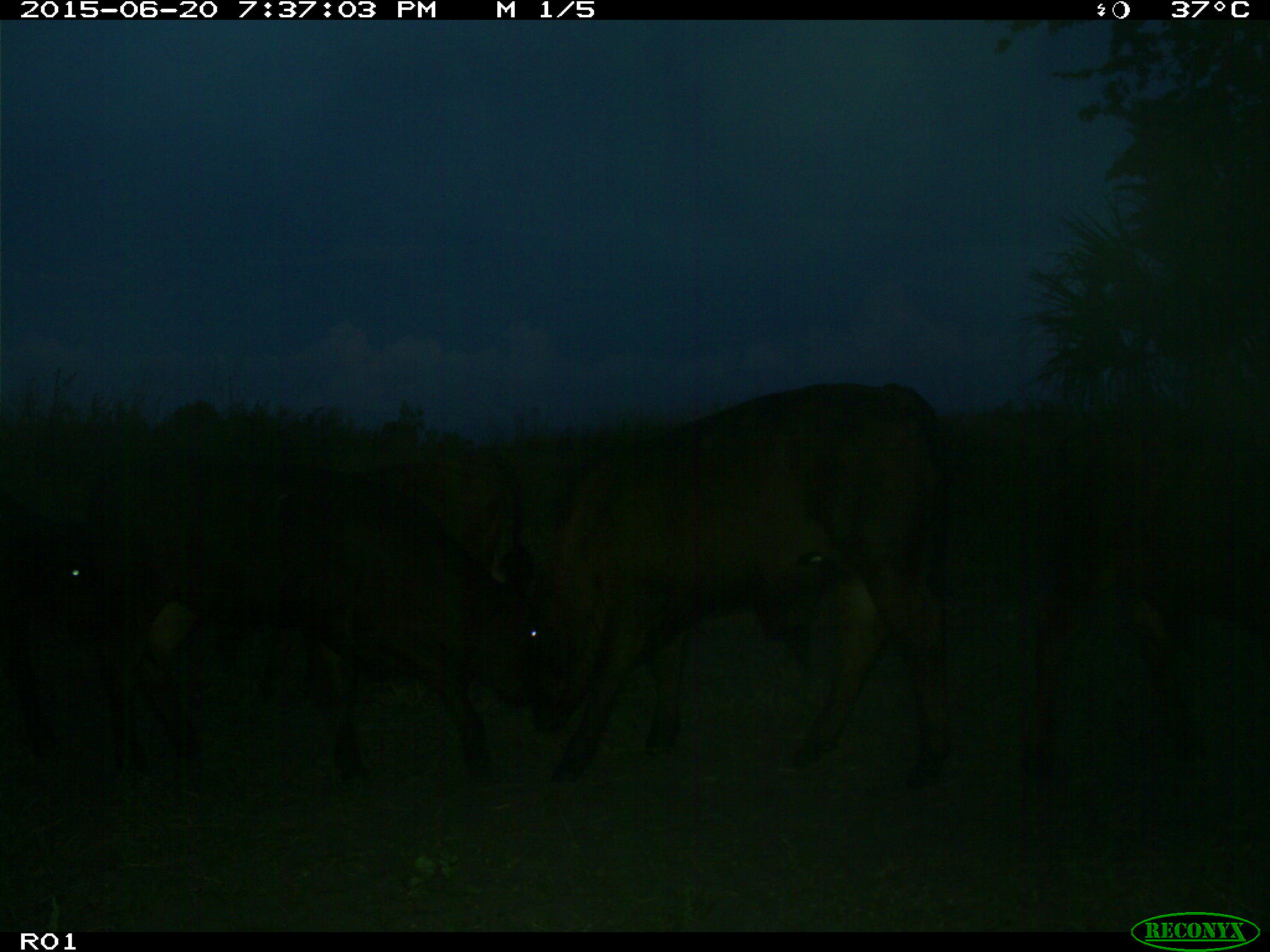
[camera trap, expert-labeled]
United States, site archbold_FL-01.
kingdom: Animalia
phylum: Chordata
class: Mammalia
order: Artiodactyla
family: Bovidae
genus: Bos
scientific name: Bos taurus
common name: domestic cow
Bos taurus (domestic cow).